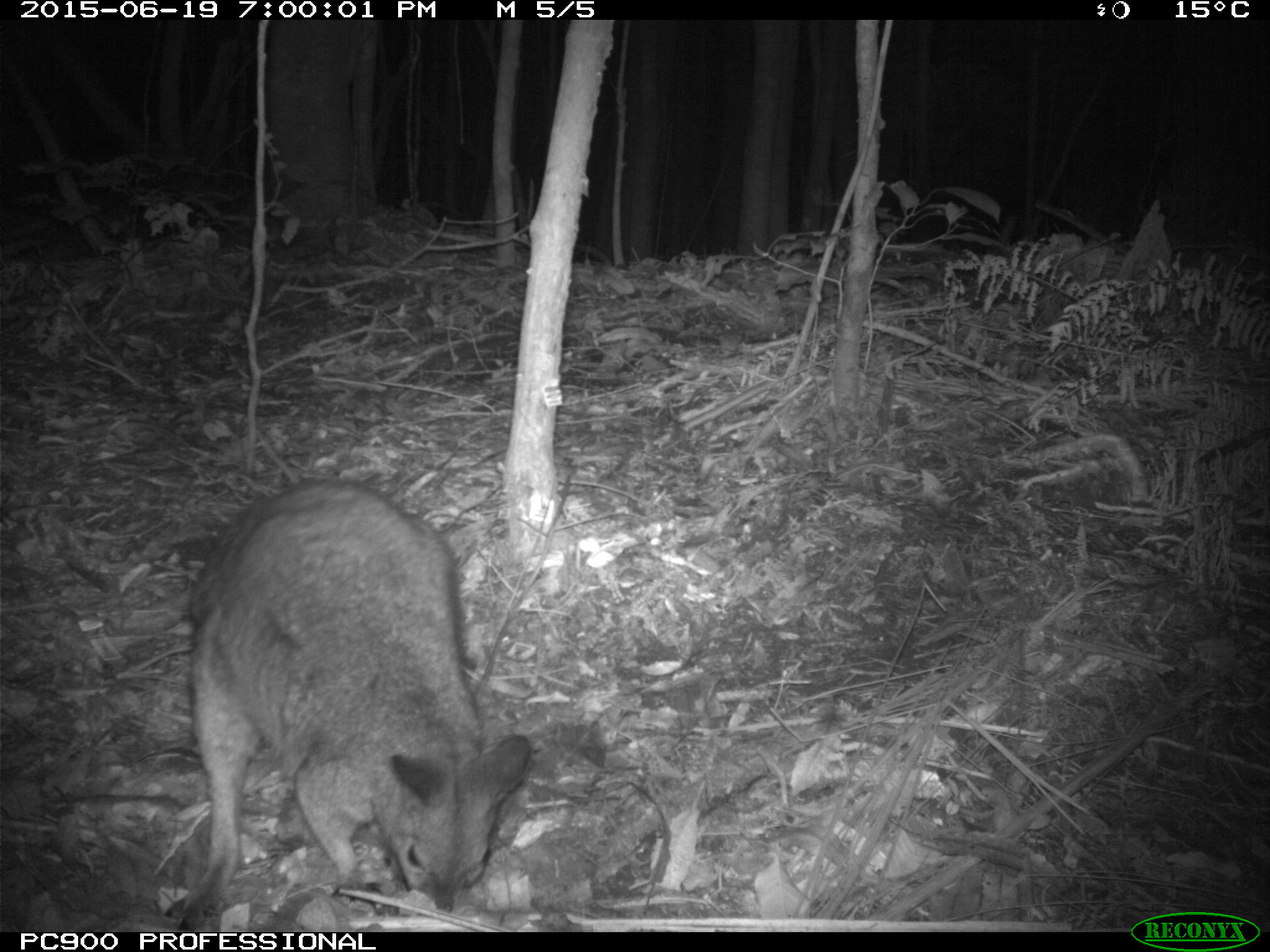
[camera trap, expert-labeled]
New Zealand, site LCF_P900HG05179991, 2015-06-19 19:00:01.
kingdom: Animalia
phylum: Chordata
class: Mammalia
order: Diprotodontia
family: Macropodidae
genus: Notamacropus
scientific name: Notamacropus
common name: wallaby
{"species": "wallaby (Notamacropus)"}